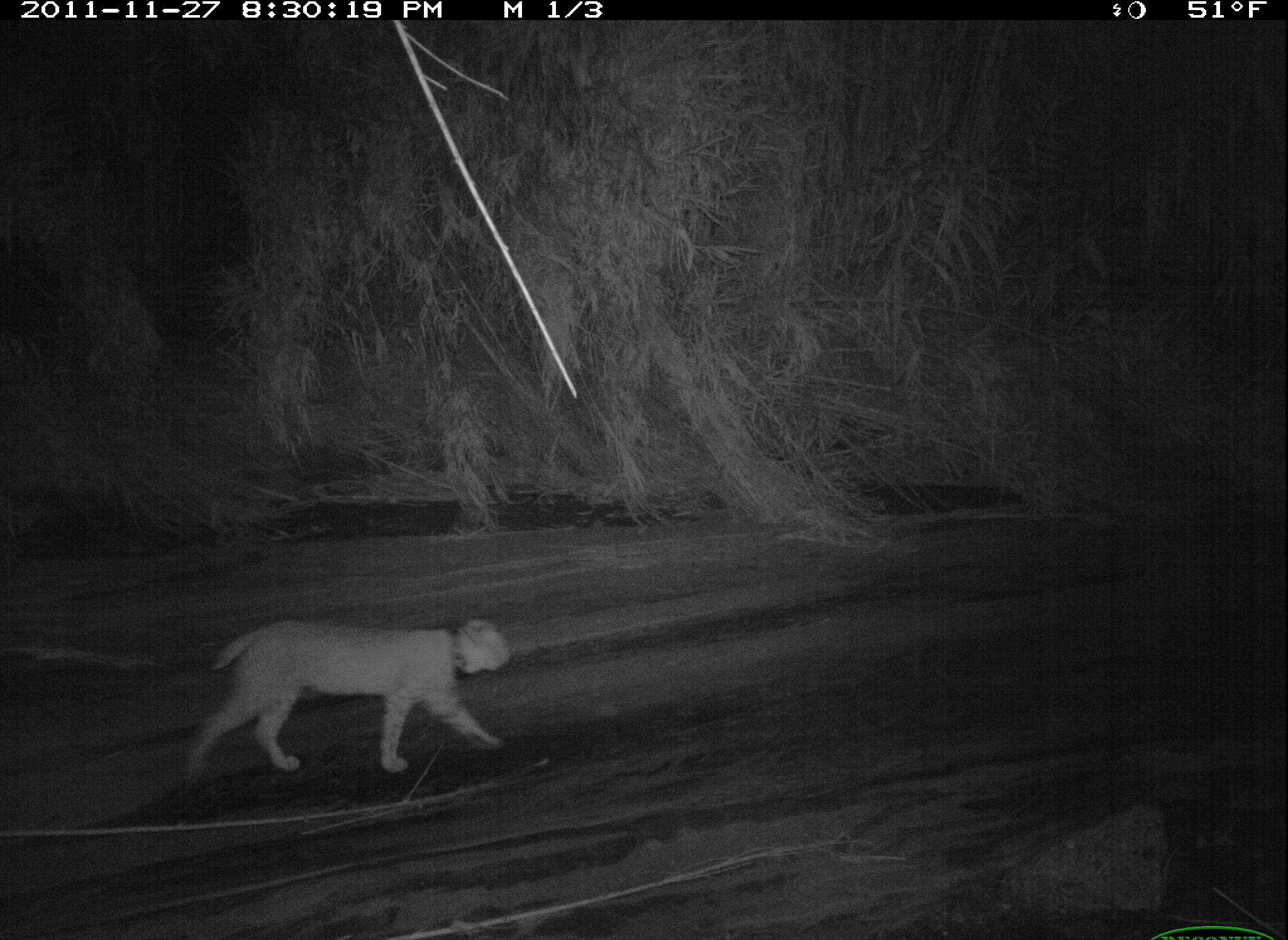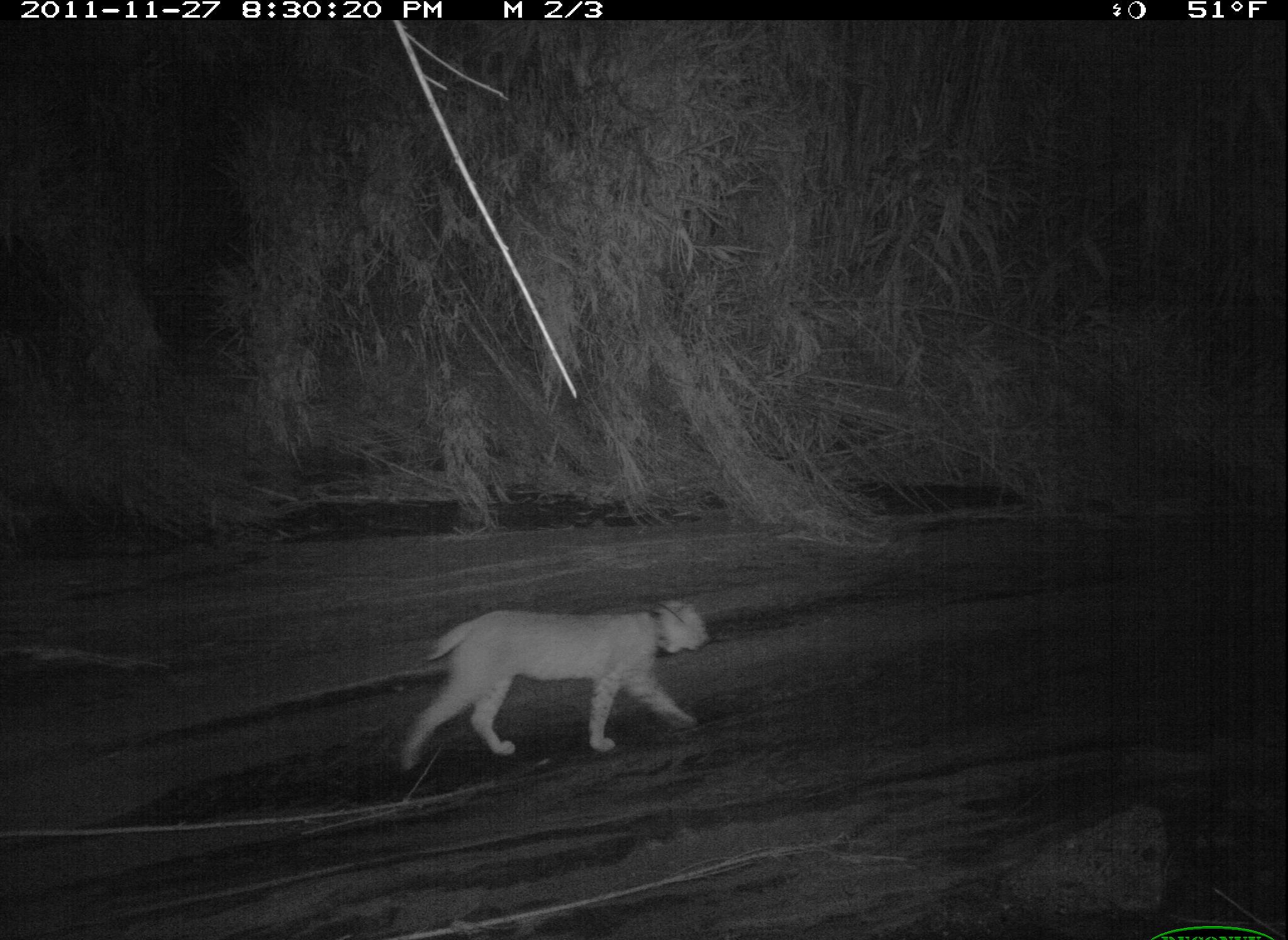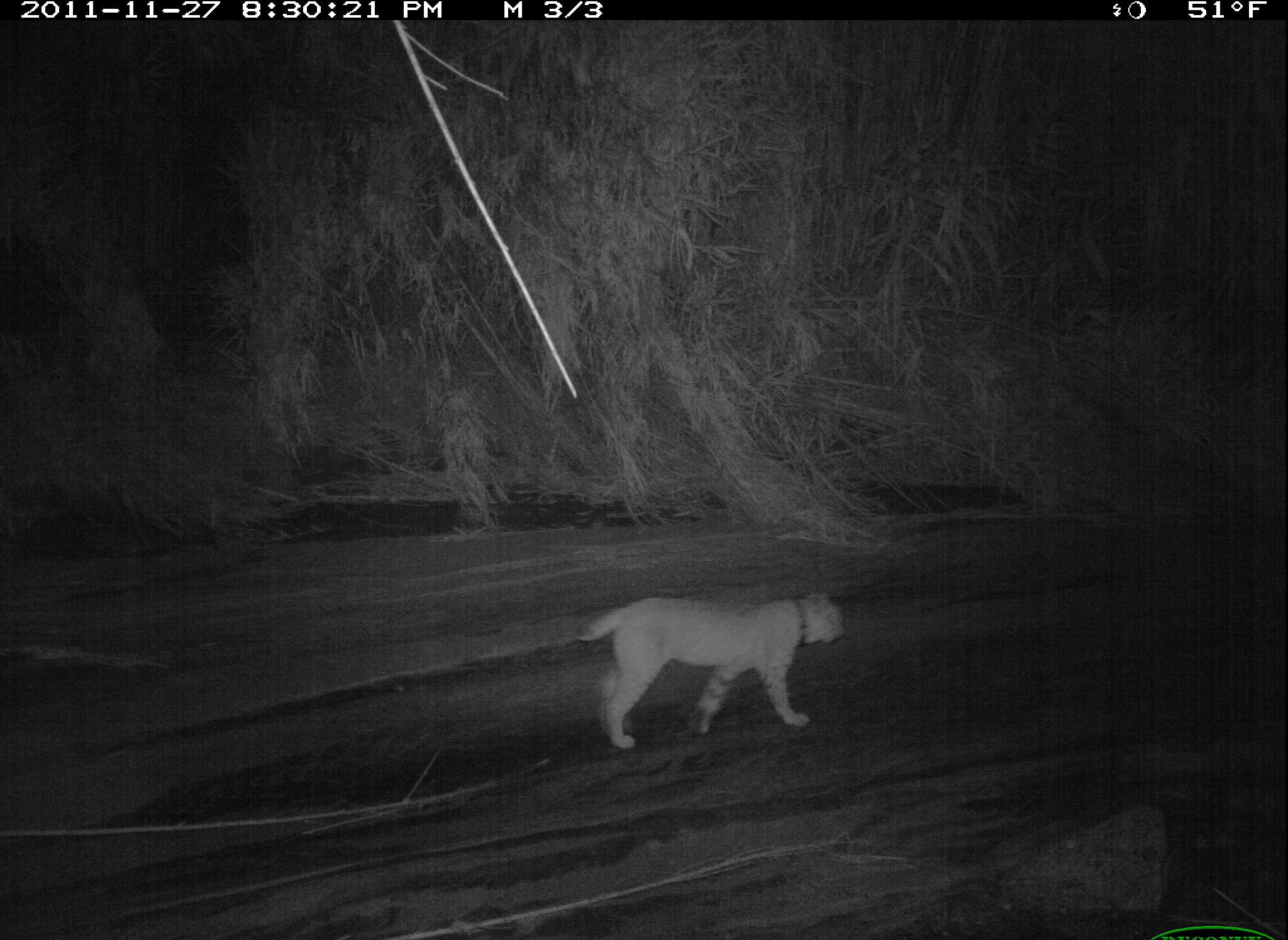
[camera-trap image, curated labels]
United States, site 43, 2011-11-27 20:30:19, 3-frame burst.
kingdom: Animalia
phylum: Chordata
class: Mammalia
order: Carnivora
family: Felidae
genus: Lynx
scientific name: Lynx rufus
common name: bobcat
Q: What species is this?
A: Bobcat (Lynx rufus).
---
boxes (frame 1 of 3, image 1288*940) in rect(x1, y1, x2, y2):
bobcat: rect(180, 594, 526, 804)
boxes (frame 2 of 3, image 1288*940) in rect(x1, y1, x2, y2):
bobcat: rect(389, 595, 731, 788)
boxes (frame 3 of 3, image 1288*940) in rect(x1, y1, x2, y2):
bobcat: rect(572, 585, 853, 762)